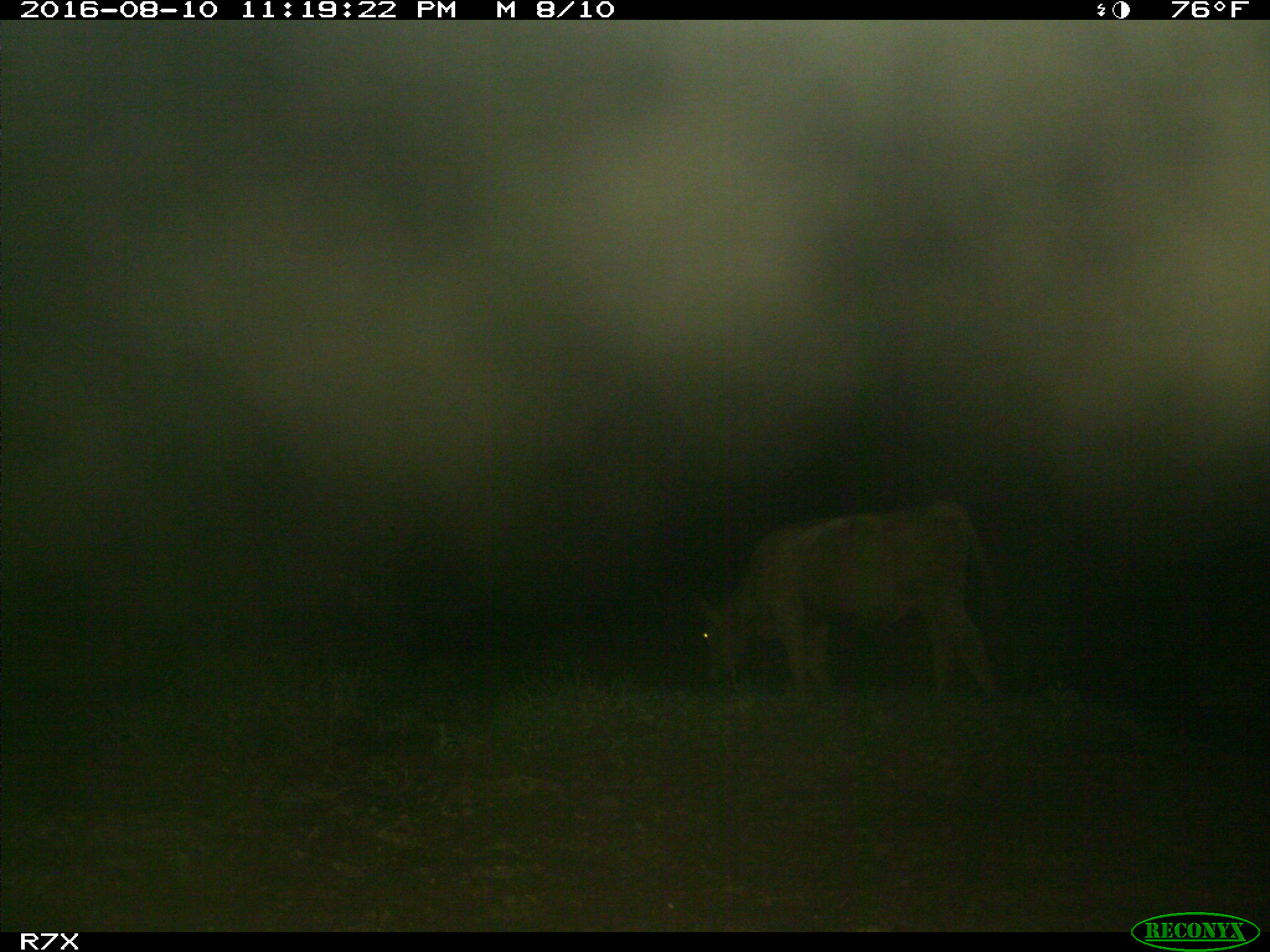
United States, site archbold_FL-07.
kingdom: Animalia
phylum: Chordata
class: Mammalia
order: Artiodactyla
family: Bovidae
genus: Bos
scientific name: Bos taurus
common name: domestic cow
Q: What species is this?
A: Bos taurus (domestic cow).